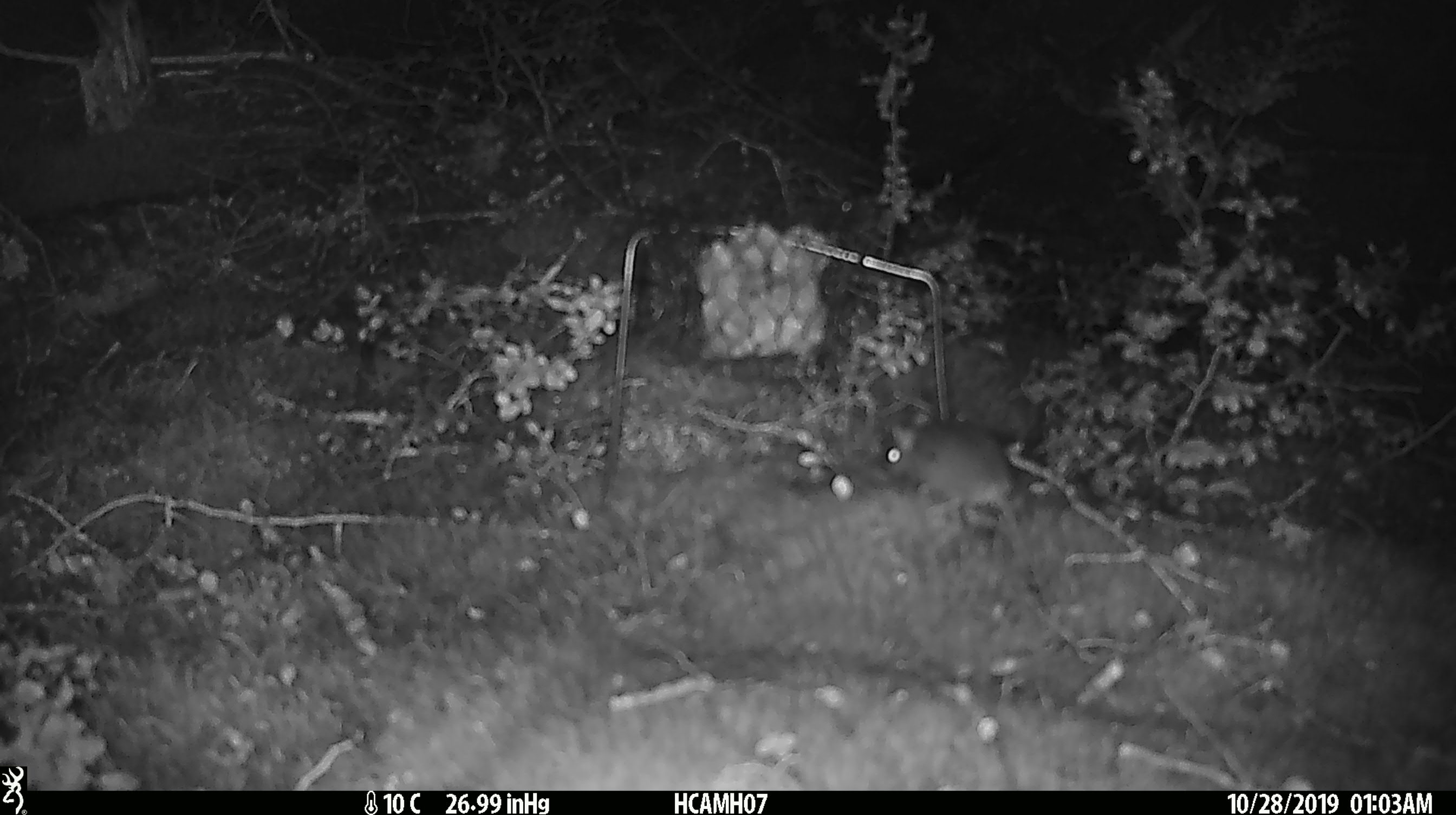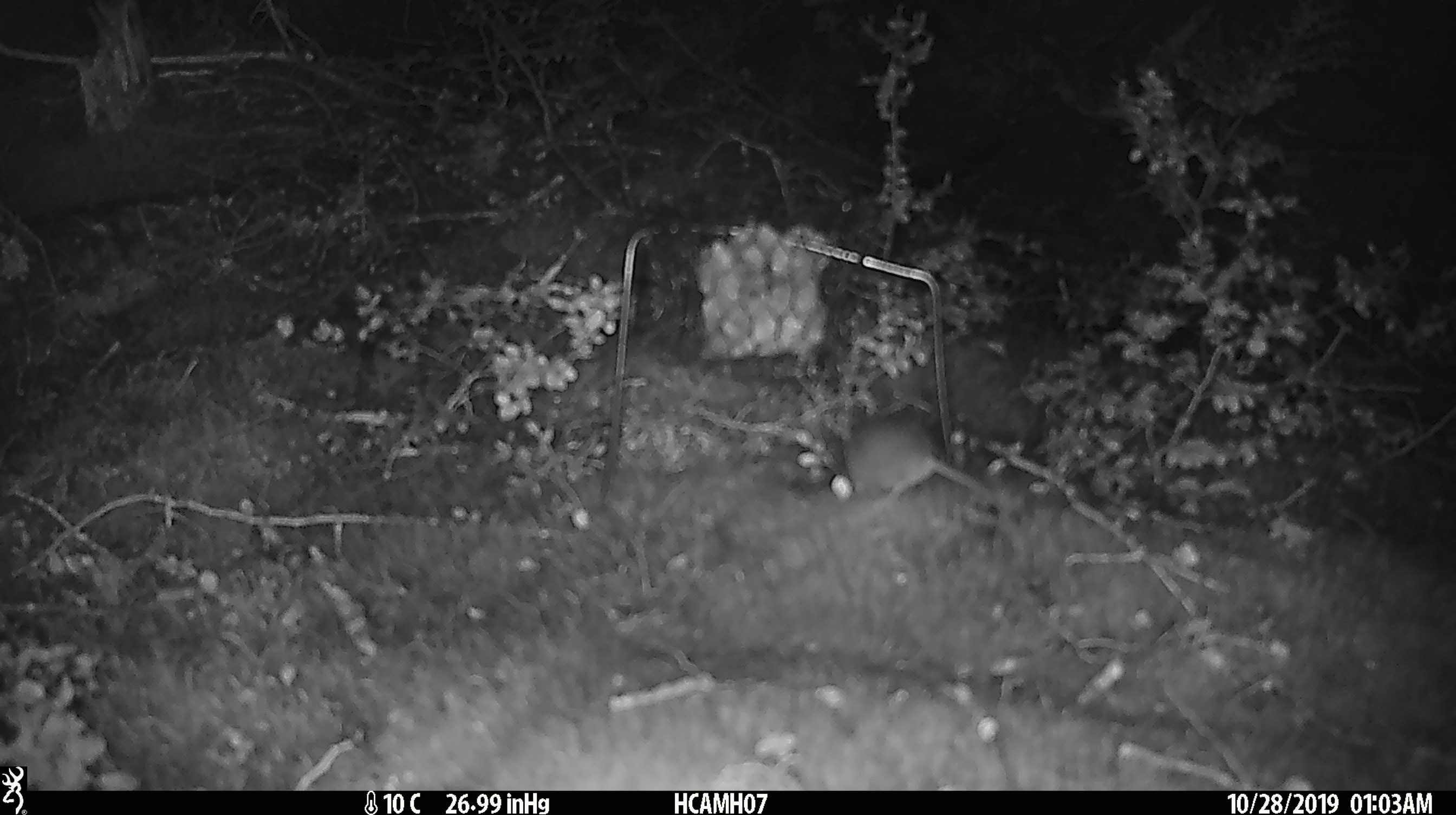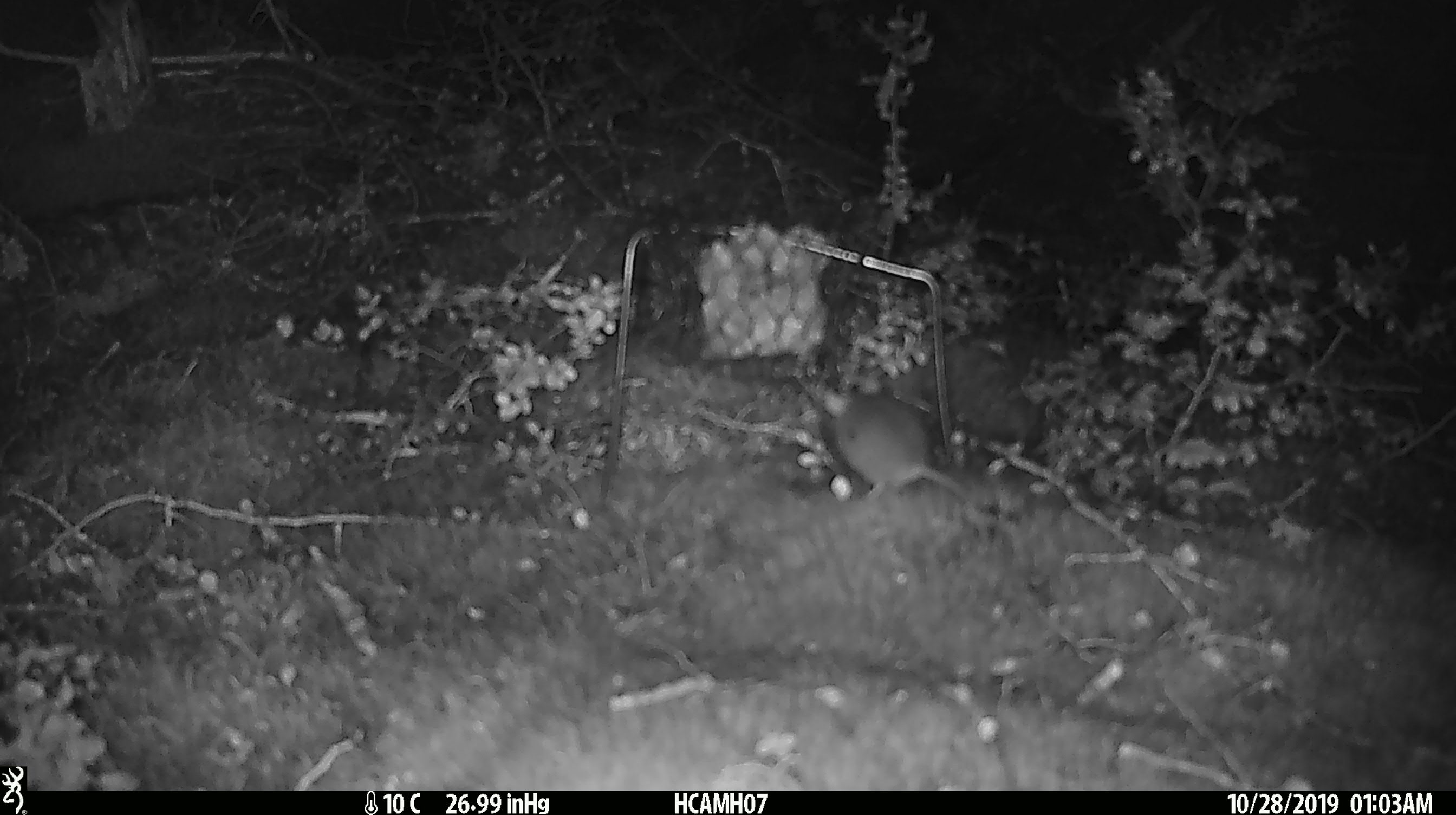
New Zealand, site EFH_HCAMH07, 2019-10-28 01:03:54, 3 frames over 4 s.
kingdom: Animalia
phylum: Chordata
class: Mammalia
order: Rodentia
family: Muridae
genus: Mus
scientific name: Mus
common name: mouse